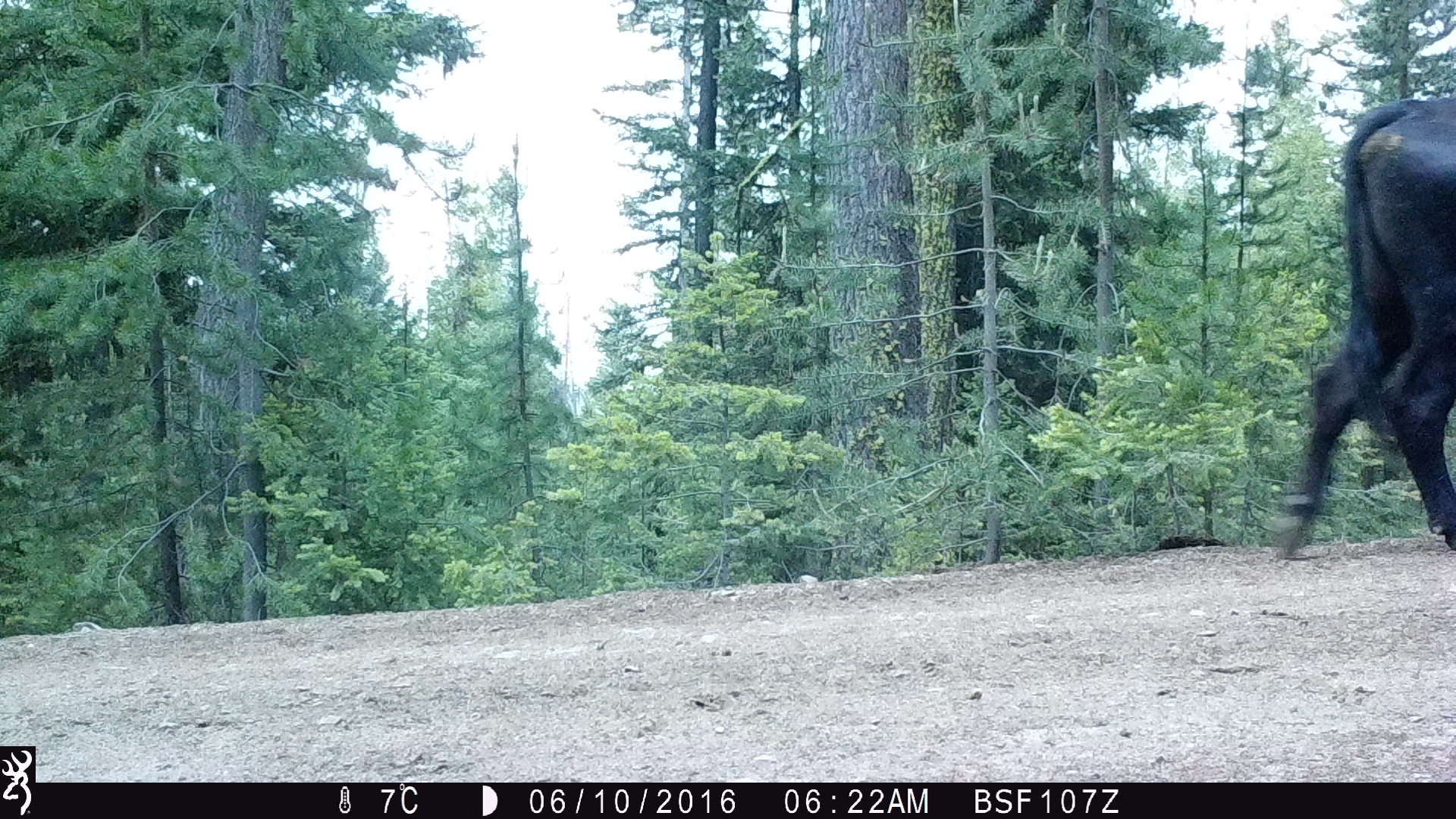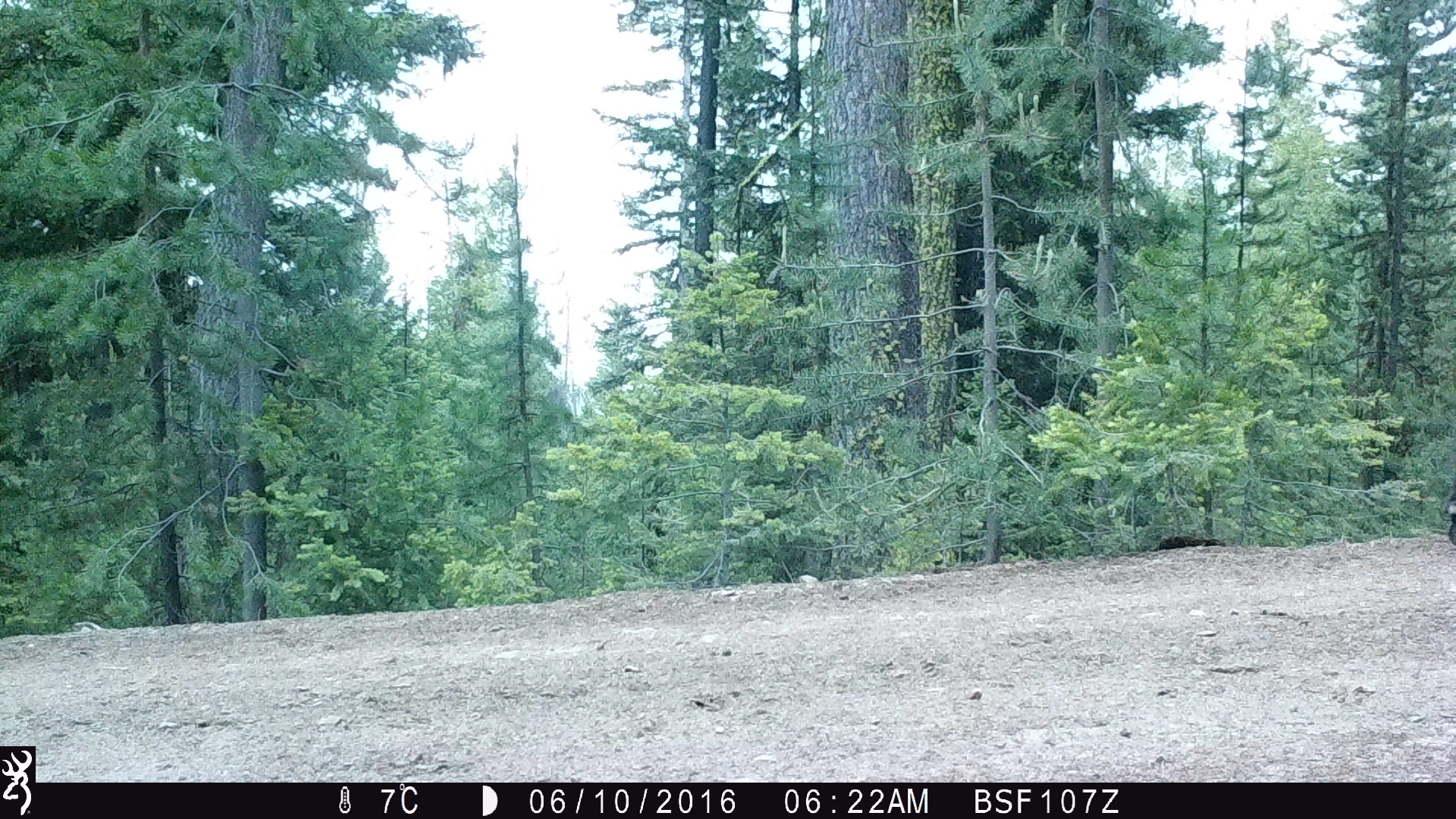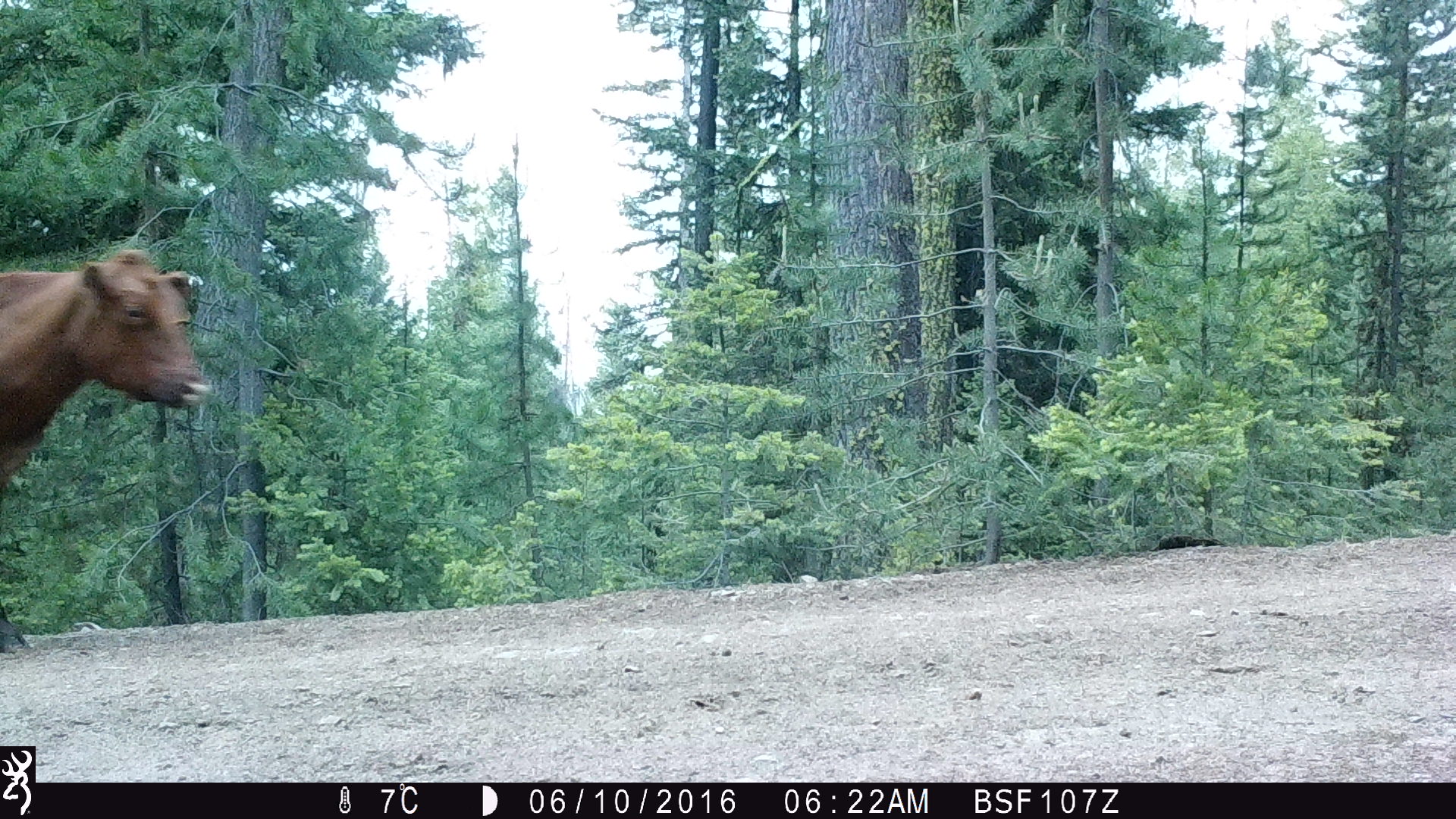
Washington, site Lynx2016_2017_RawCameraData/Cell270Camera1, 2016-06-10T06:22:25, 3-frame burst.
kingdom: Animalia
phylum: Chordata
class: Mammalia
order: Artiodactyla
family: Bovidae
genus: Bos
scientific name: Bos taurus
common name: domestic cattle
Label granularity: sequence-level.